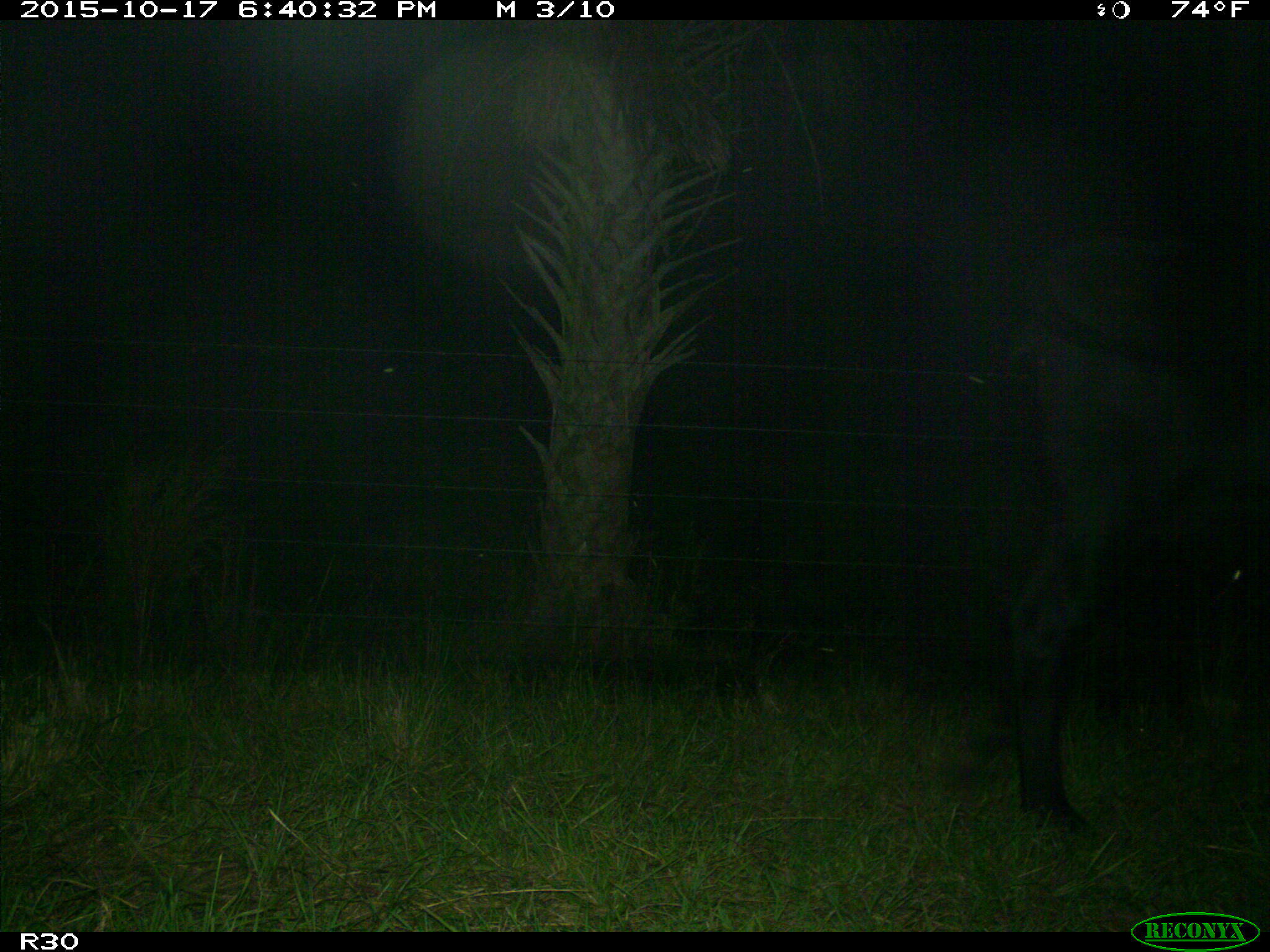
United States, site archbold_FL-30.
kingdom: Animalia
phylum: Chordata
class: Mammalia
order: Artiodactyla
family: Bovidae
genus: Bos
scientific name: Bos taurus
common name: domestic cow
Bos taurus (domestic cow).